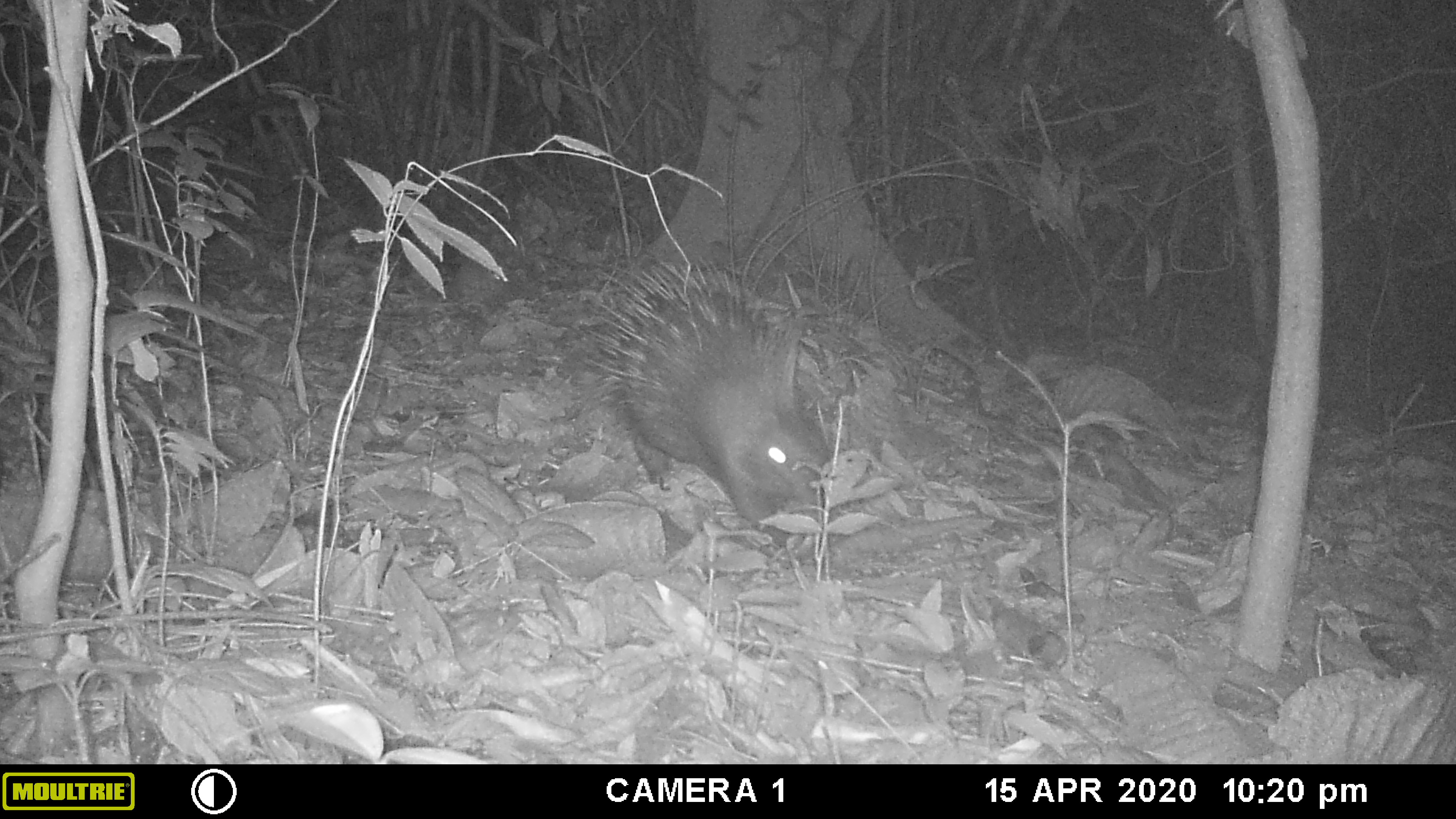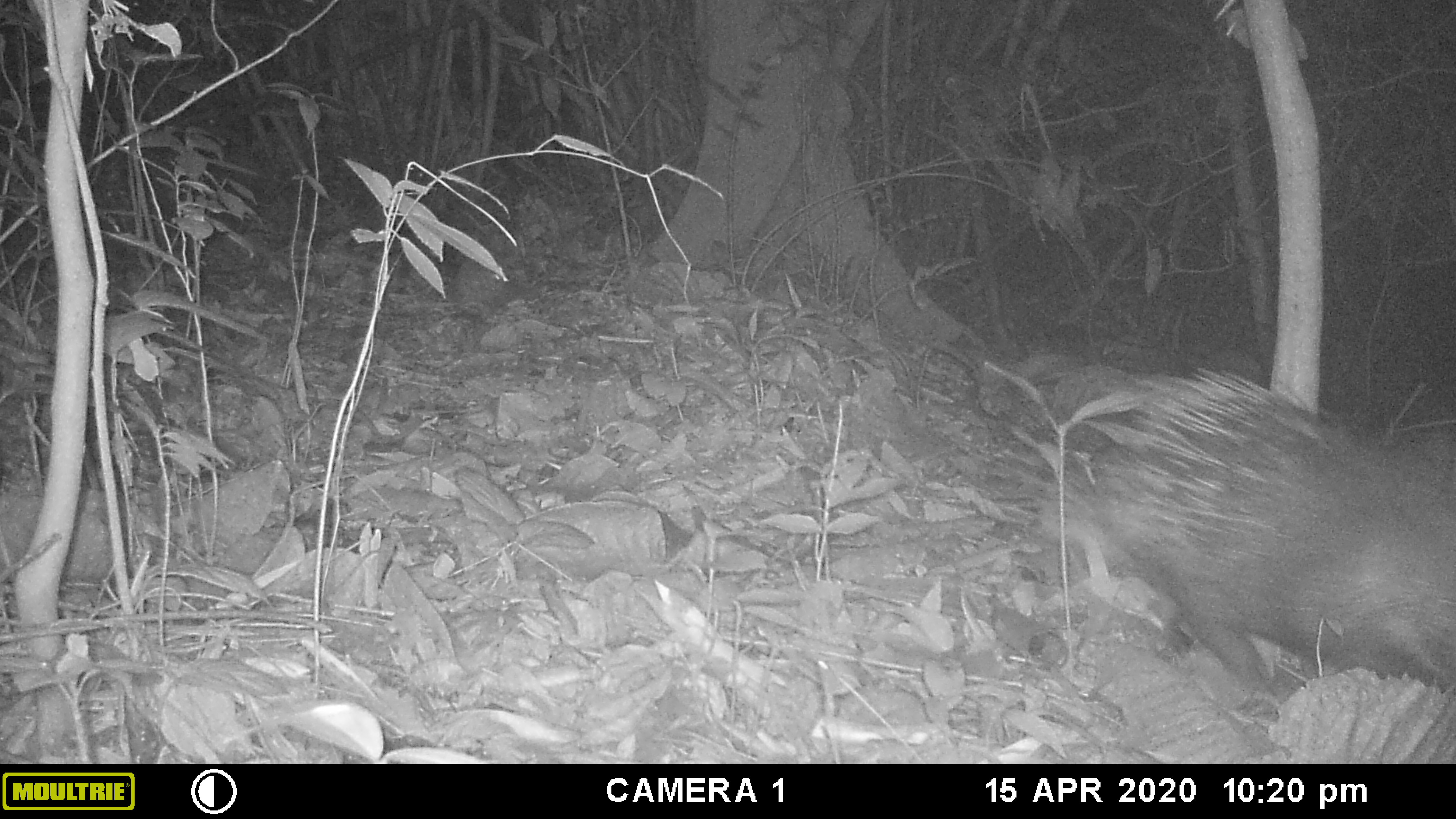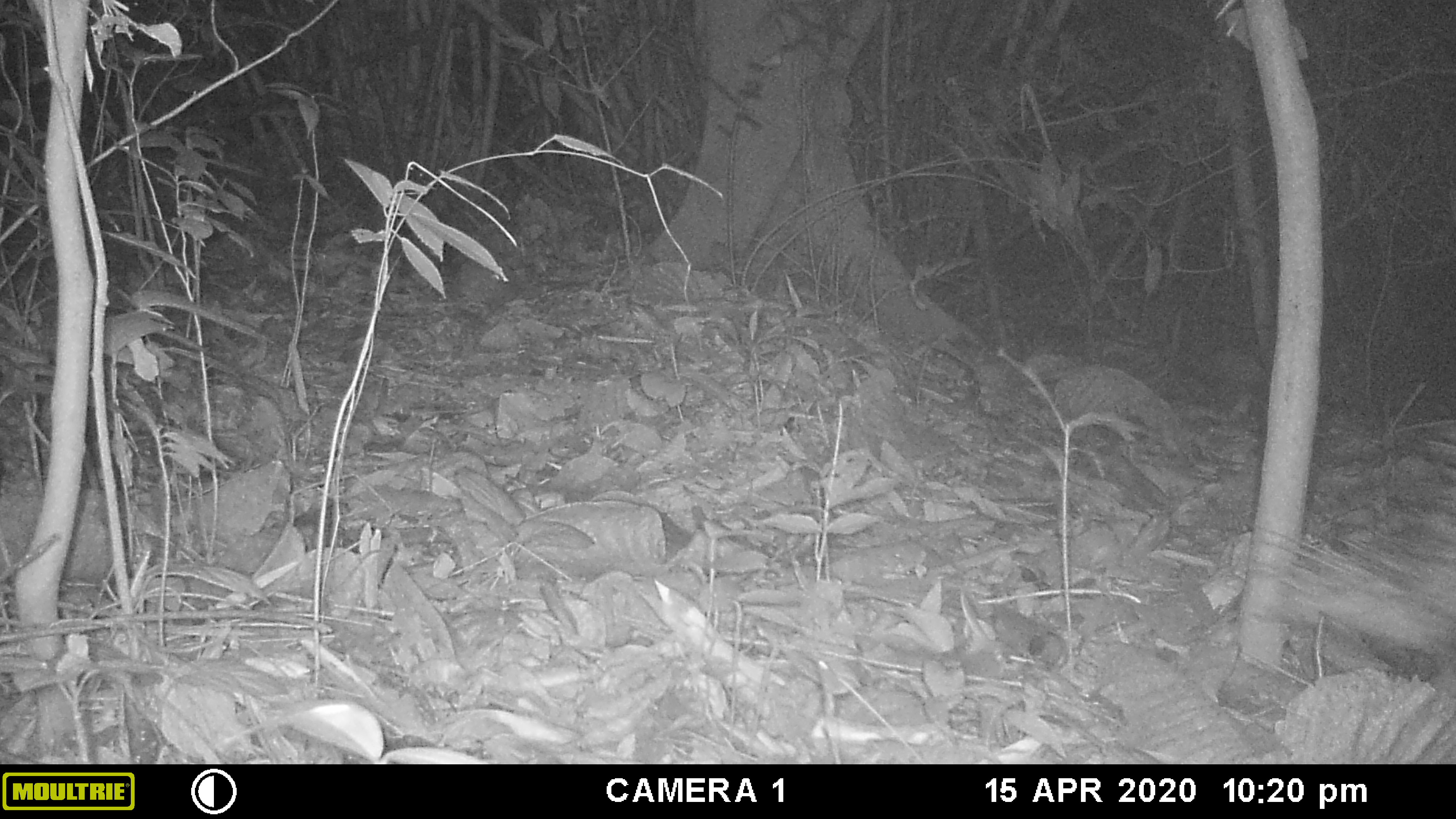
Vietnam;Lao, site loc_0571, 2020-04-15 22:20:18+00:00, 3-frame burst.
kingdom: Animalia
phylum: Chordata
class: Mammalia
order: Rodentia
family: Hystricidae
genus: Hystrix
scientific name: Hystrix brachyura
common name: malayan porcupine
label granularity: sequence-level